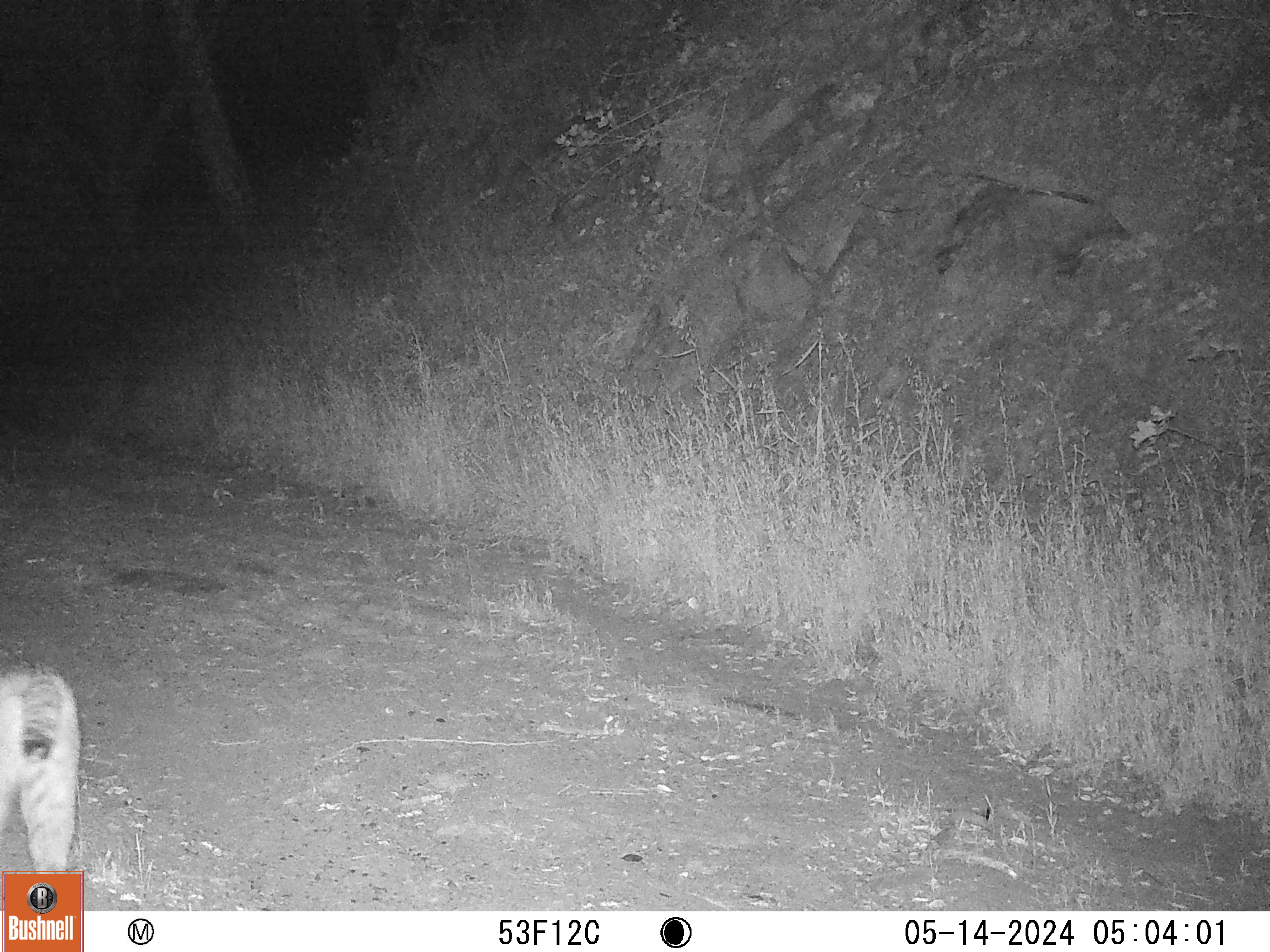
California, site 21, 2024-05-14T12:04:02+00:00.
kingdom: Animalia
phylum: Chordata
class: Mammalia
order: Carnivora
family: Felidae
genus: Lynx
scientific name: Lynx rufus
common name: bobcat